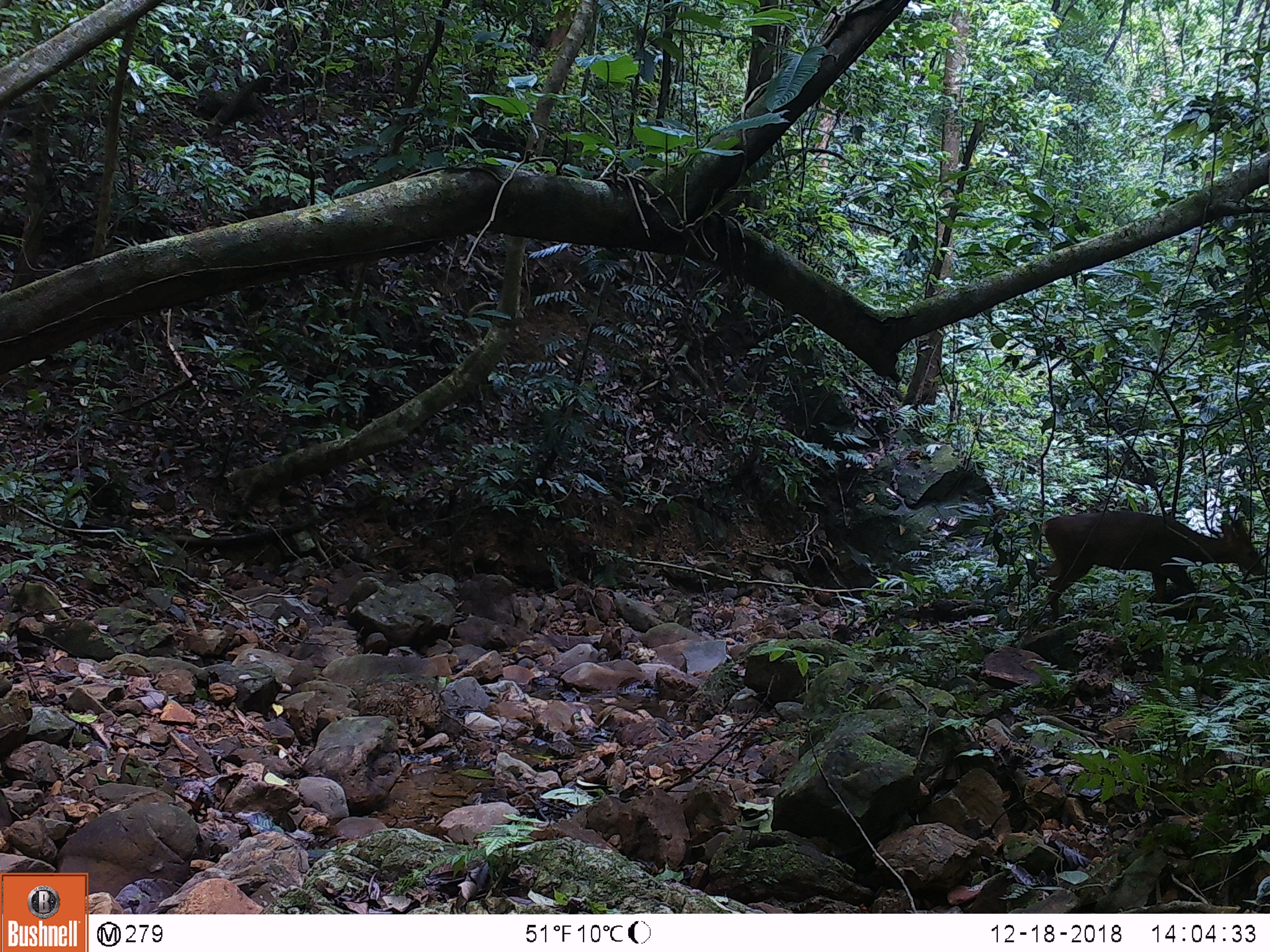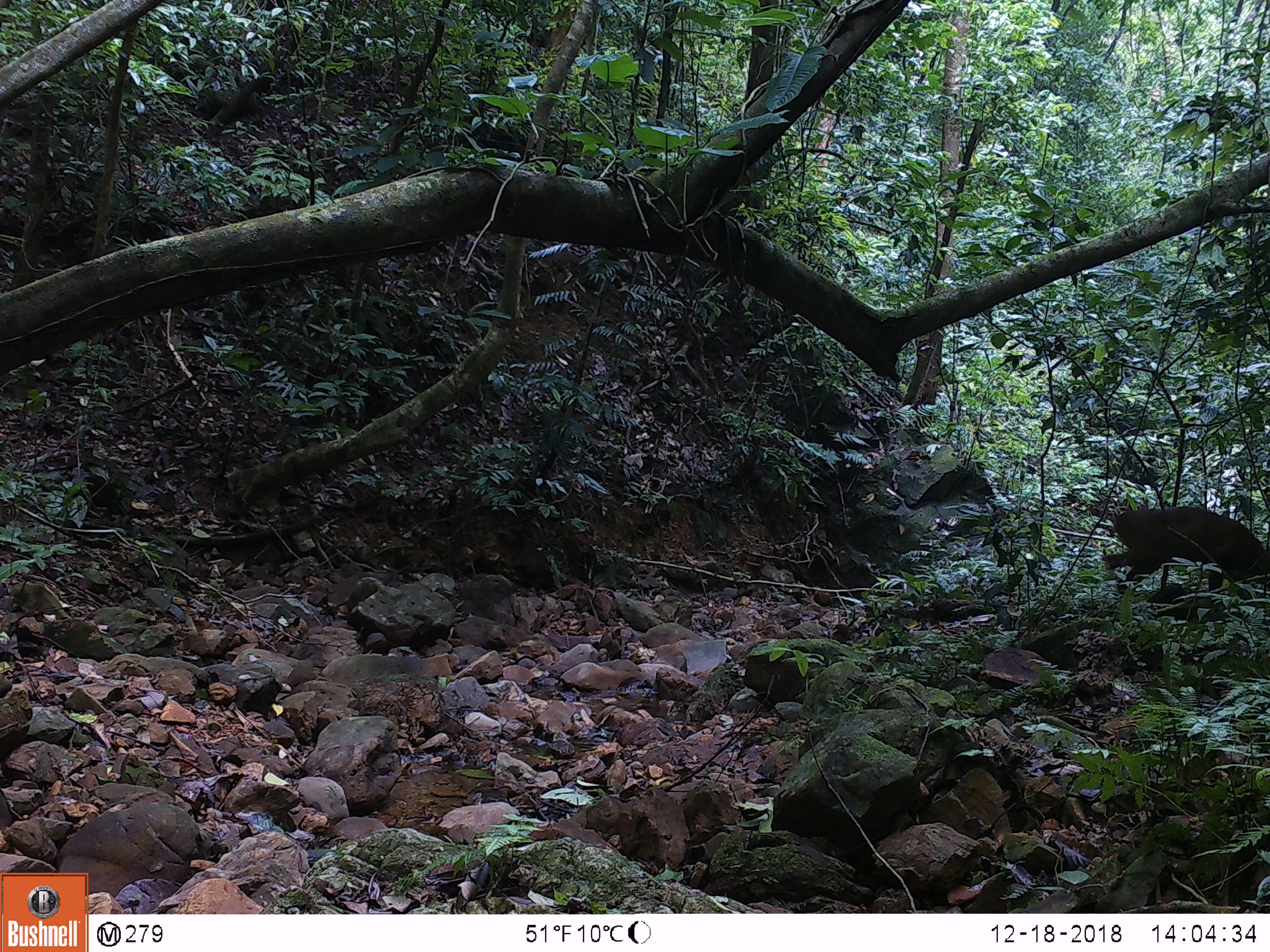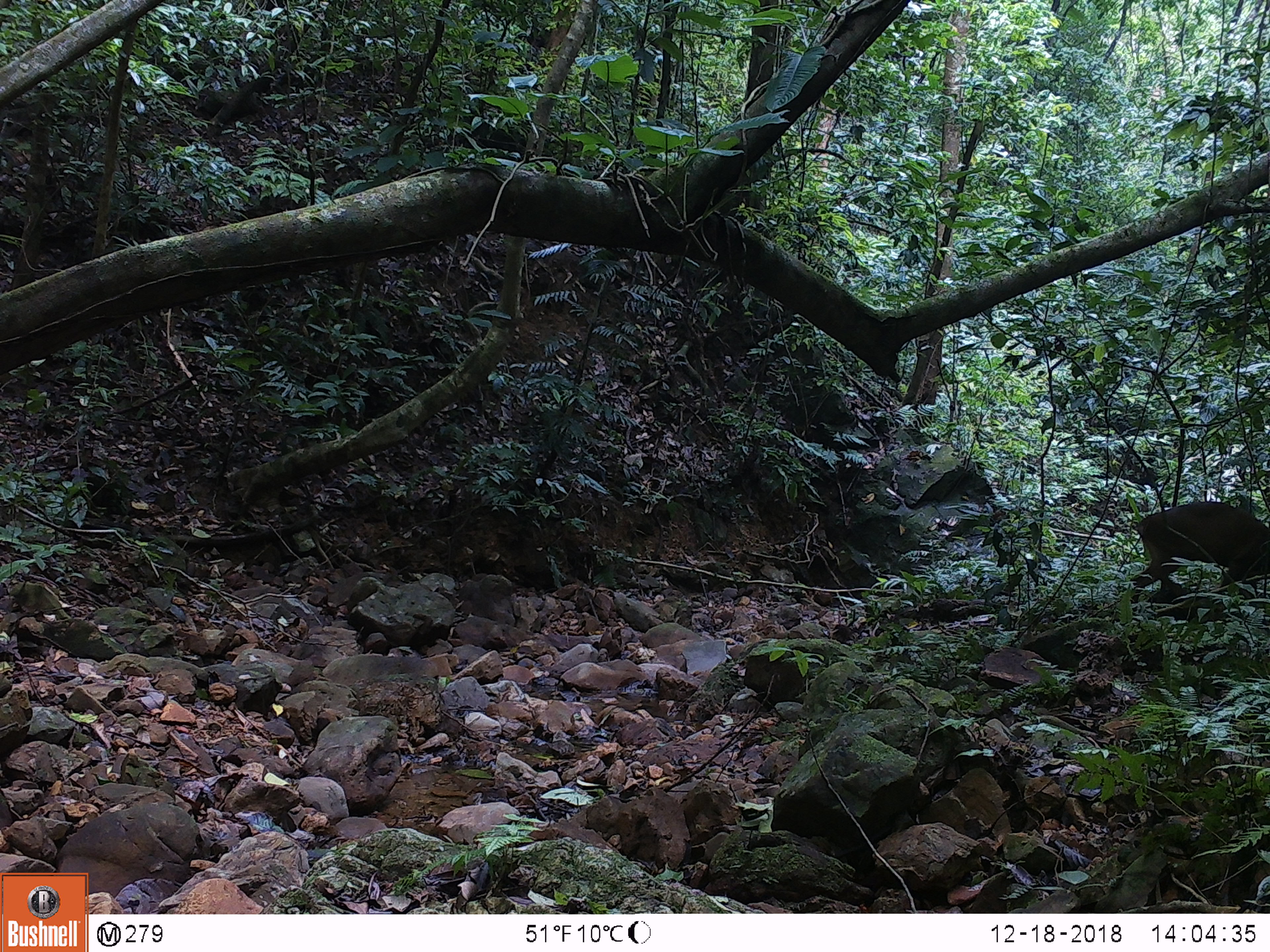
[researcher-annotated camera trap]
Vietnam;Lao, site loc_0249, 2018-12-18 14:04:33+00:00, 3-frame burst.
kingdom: Animalia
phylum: Chordata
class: Mammalia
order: Artiodactyla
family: Cervidae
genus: Muntiacus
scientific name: Muntiacus vuquangensis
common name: large-antlered muntjac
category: large antlered muntjac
Large antlered muntjac (large-antlered muntjac) (Muntiacus vuquangensis). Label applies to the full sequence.